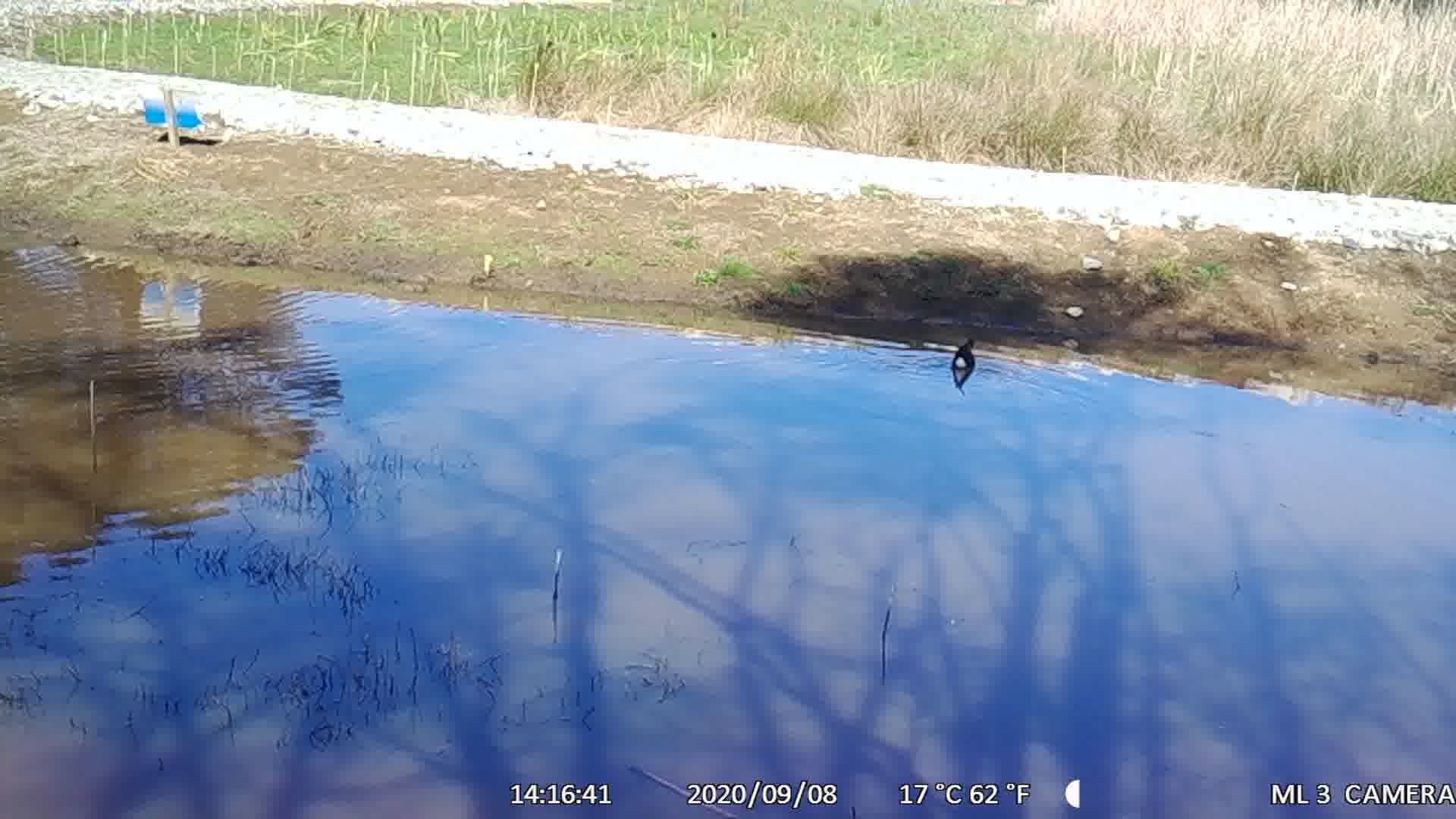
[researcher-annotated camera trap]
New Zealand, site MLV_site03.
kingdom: Animalia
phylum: Chordata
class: Aves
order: Gruiformes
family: Rallidae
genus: Porphyrio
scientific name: Porphyrio melanotus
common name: australasian swamphen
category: pukeko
Pukeko (australasian swamphen) (Porphyrio melanotus).